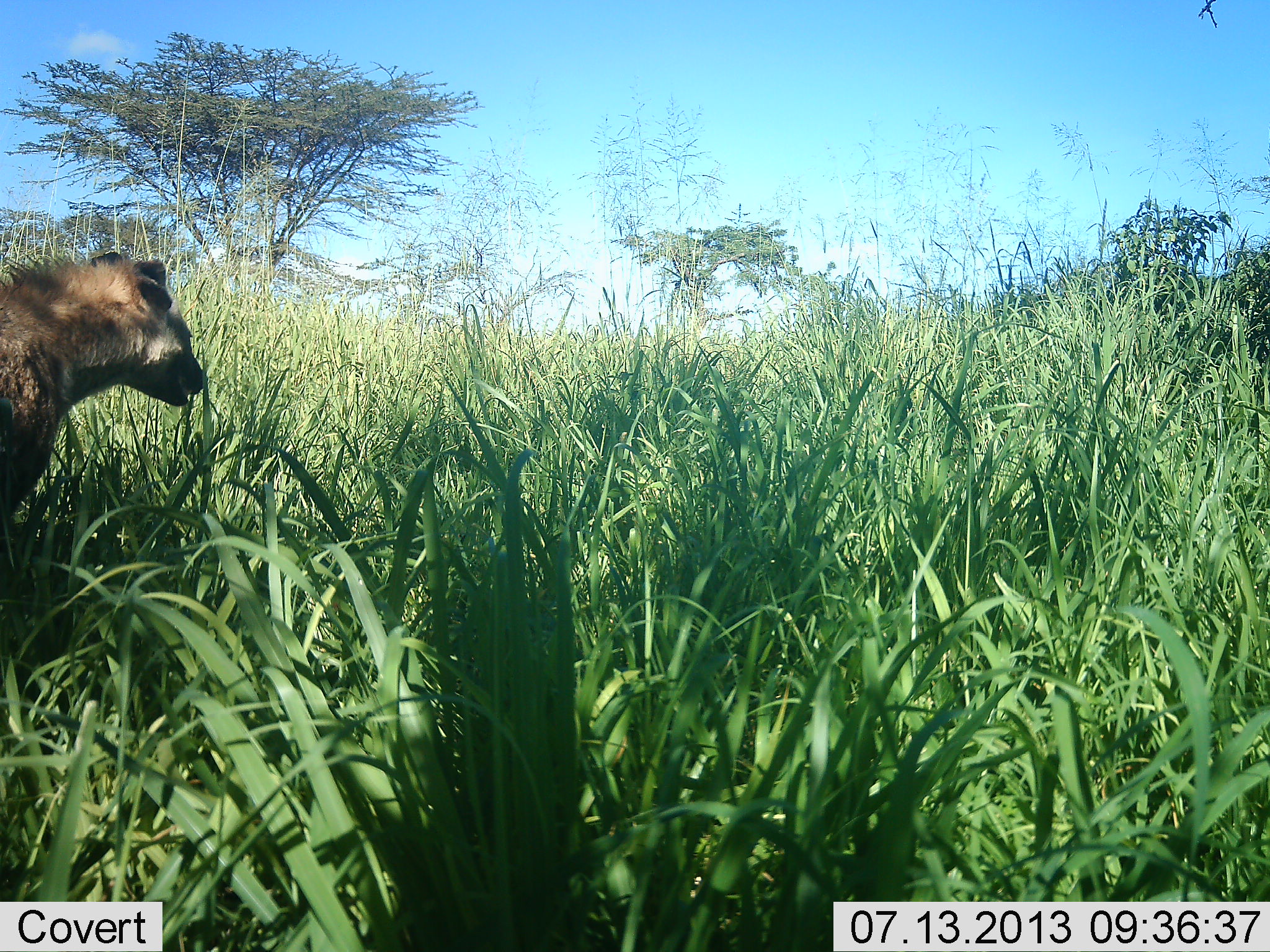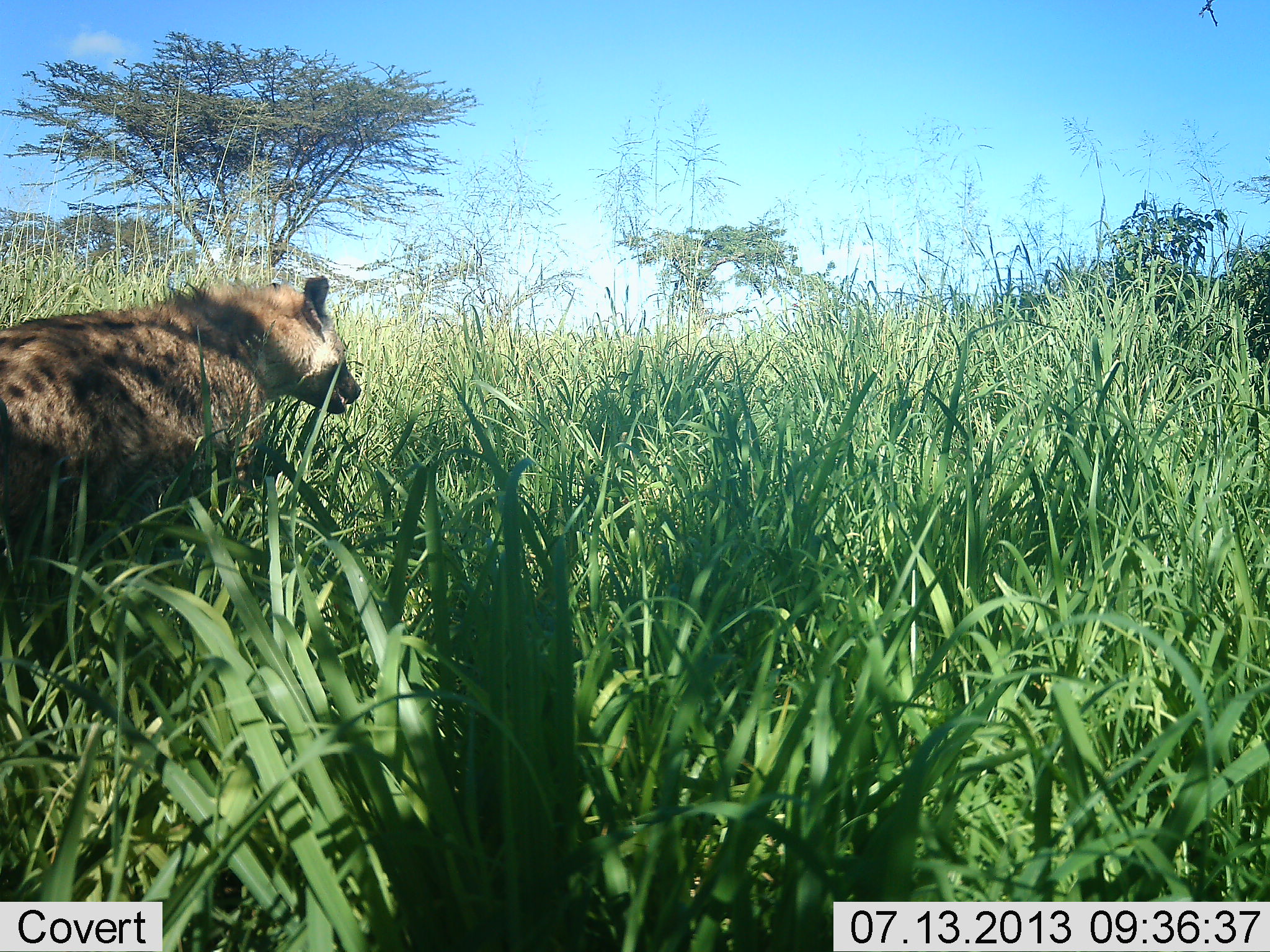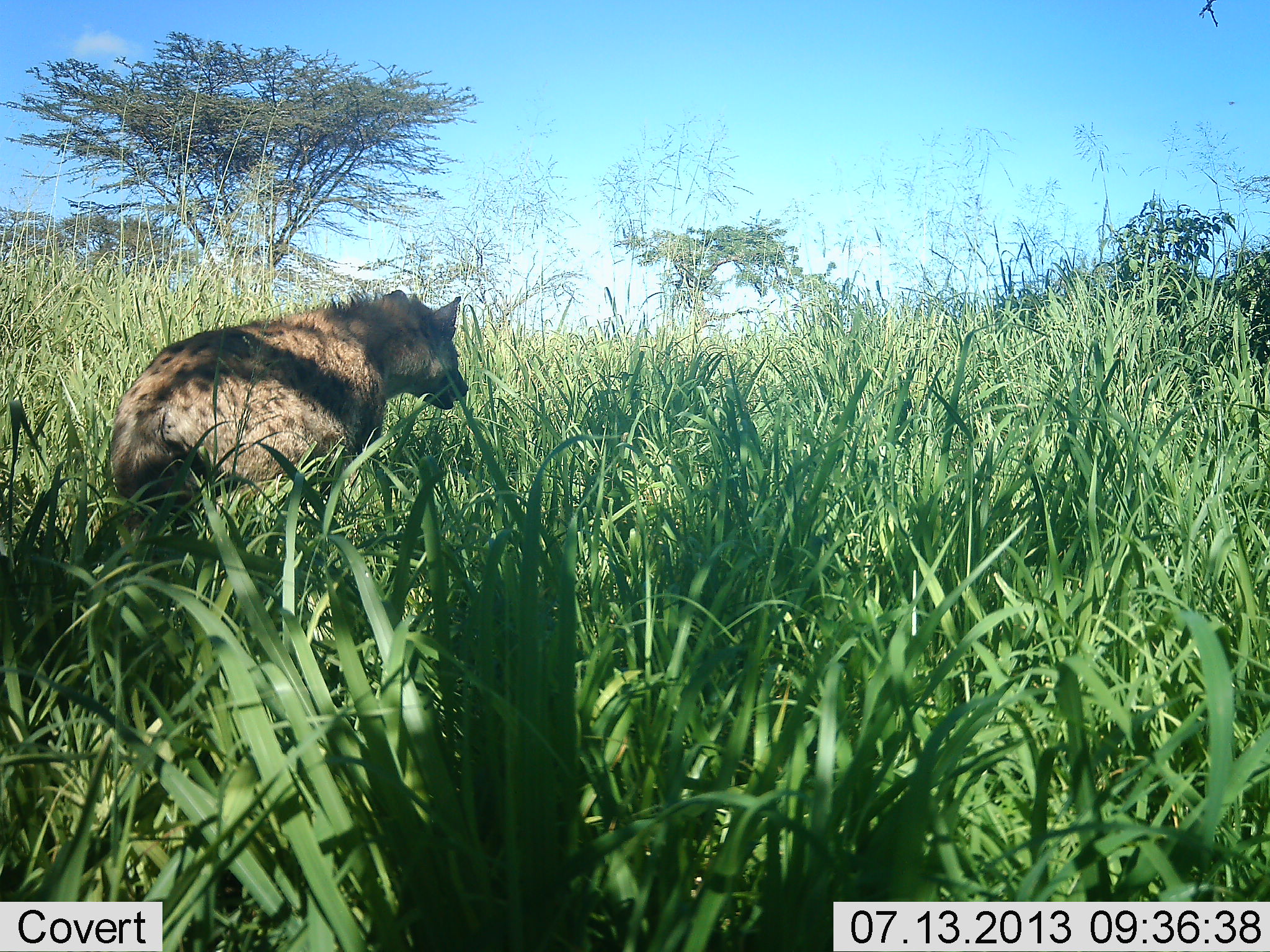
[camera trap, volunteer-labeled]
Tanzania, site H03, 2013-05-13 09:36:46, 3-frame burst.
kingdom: Animalia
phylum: Chordata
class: Mammalia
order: Carnivora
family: Hyaenidae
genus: Crocuta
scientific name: Crocuta crocuta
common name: spotted hyena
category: hyenaspotted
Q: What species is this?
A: Hyenaspotted (spotted hyena) (Crocuta crocuta).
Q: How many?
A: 1.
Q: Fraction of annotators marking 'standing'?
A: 5%.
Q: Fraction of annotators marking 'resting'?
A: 0%.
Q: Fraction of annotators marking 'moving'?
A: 95%.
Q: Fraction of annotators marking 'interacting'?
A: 0%.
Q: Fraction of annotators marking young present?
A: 0%.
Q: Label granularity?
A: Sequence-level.